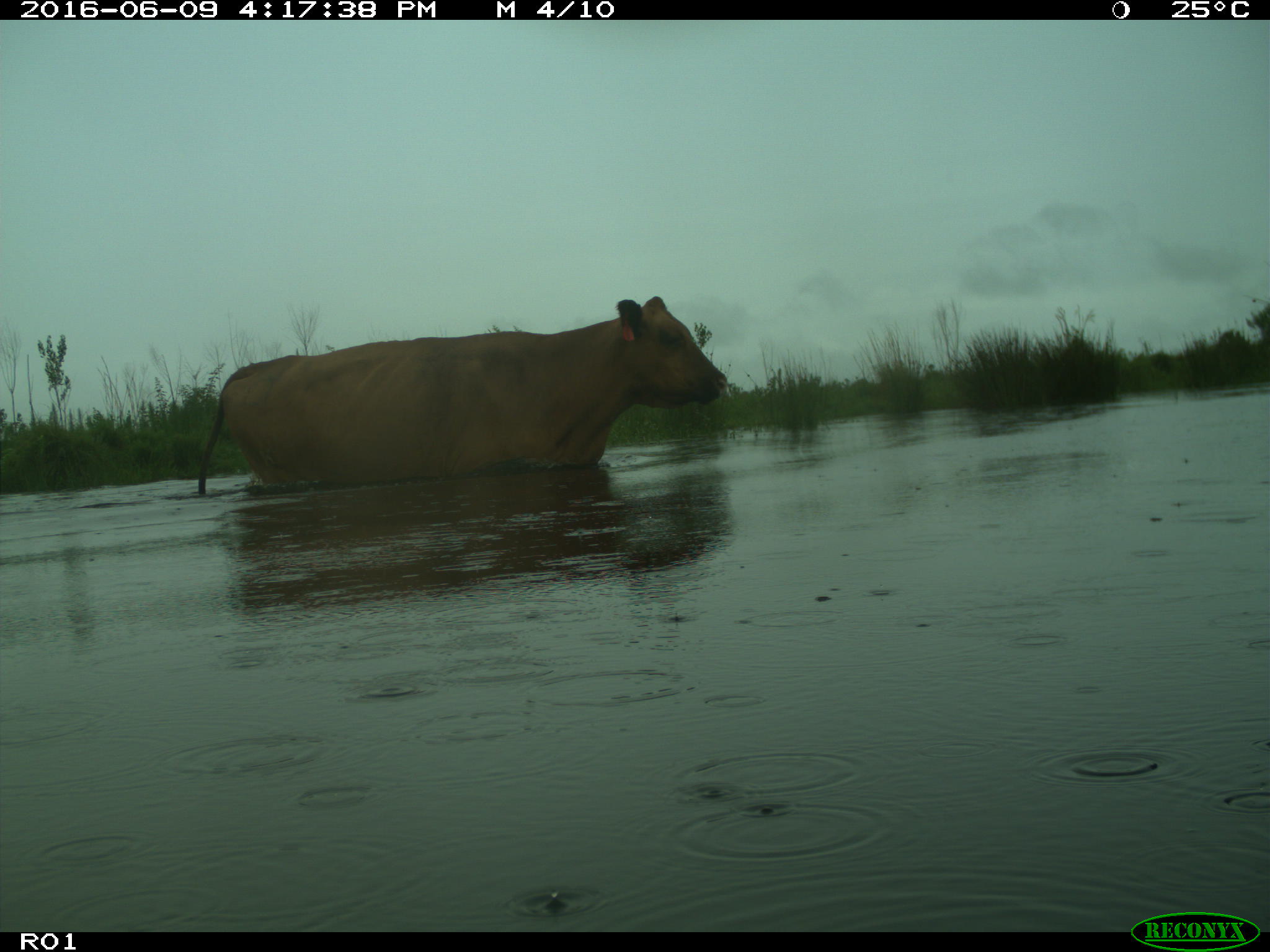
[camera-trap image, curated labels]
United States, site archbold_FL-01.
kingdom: Animalia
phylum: Chordata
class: Mammalia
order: Artiodactyla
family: Bovidae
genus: Bos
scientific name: Bos taurus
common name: domestic cow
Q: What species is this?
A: Bos taurus (domestic cow).